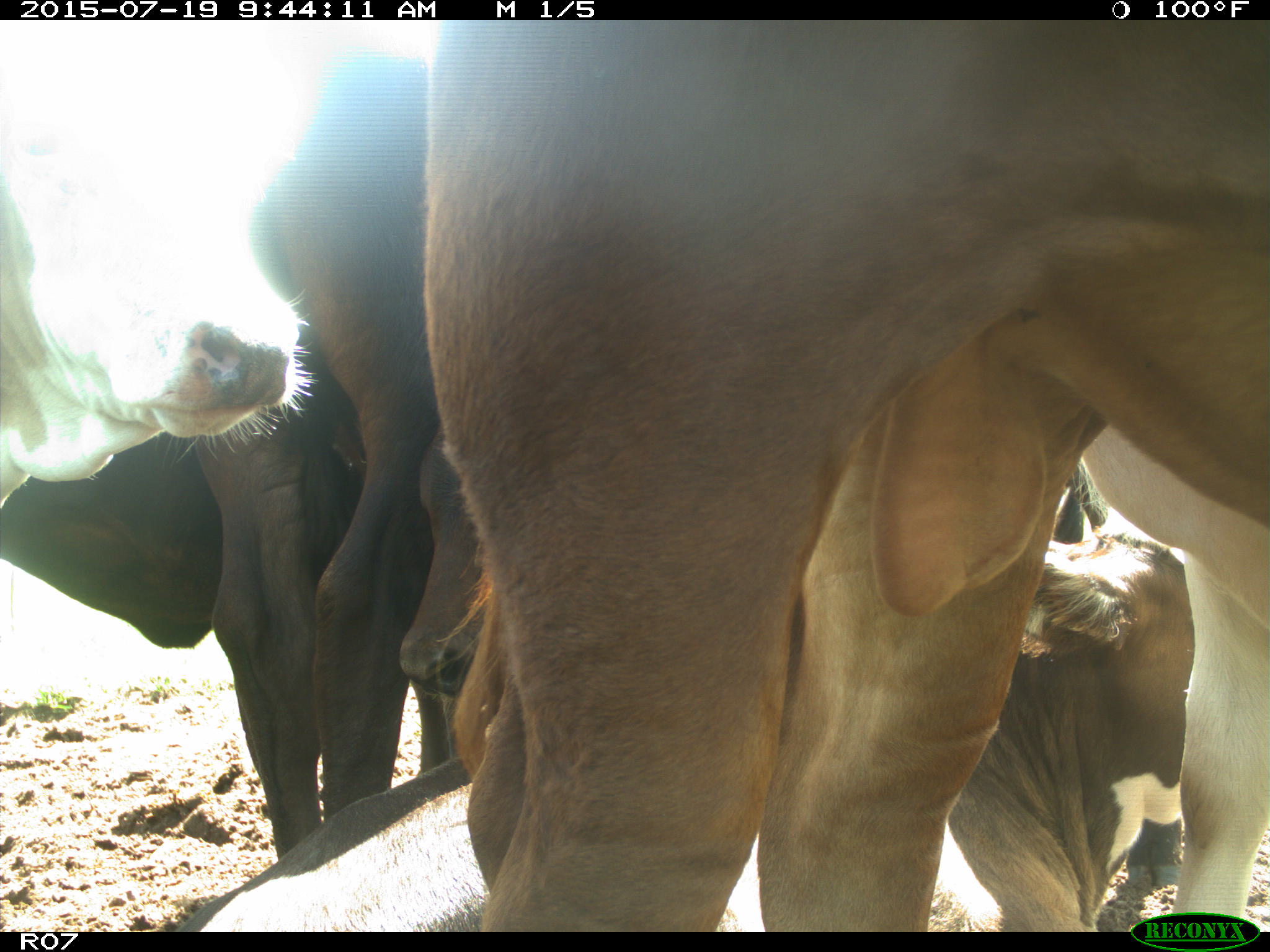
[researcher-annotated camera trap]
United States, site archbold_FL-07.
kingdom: Animalia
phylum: Chordata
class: Mammalia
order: Artiodactyla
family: Bovidae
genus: Bos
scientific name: Bos taurus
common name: domestic cow